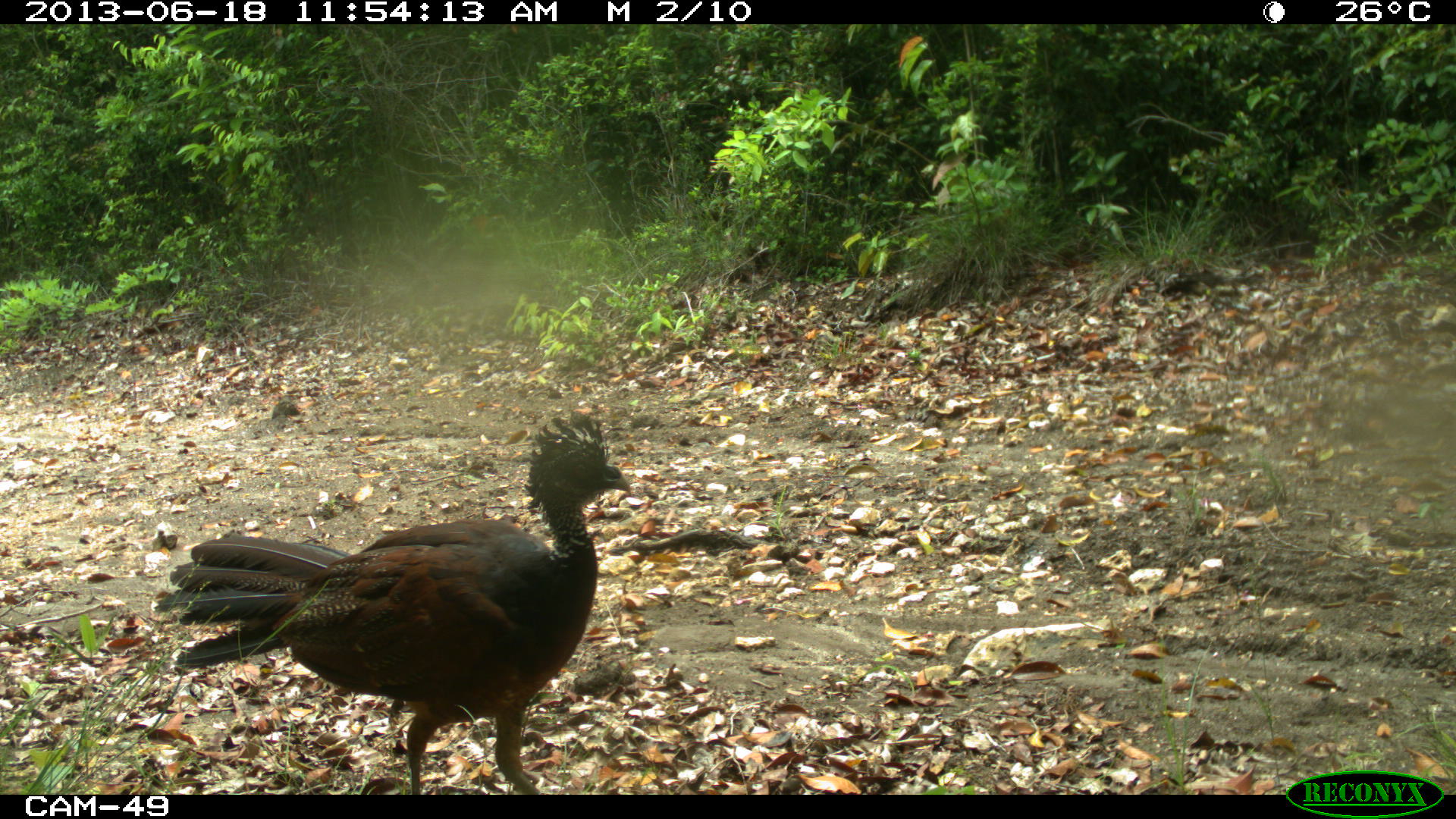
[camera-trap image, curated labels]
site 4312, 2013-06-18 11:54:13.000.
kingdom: Animalia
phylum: Chordata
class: Aves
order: Galliformes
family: Cracidae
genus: Crax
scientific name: Crax rubra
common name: great curassow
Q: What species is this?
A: Crax rubra (great curassow).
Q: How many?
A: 1.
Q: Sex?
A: Female.